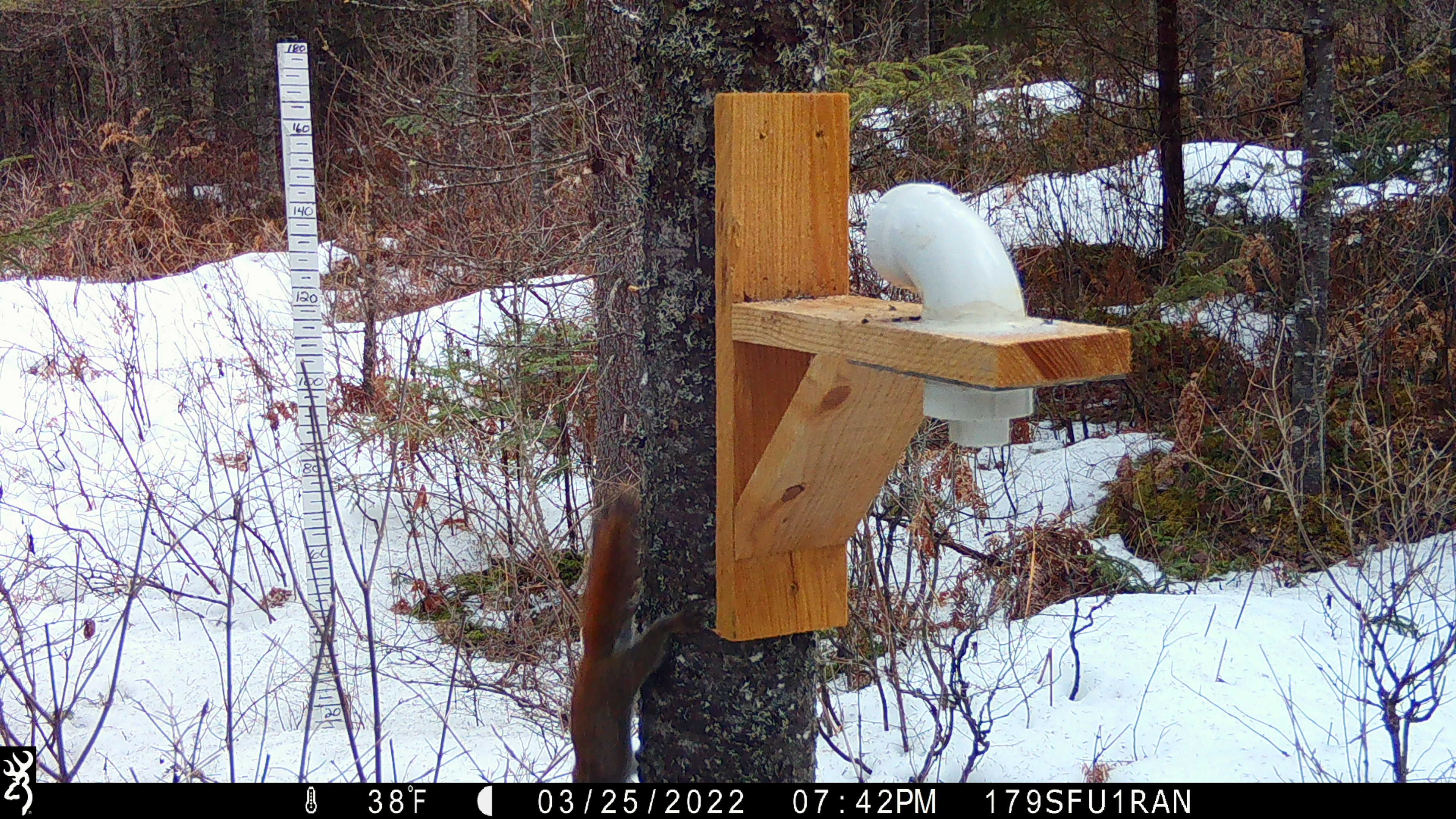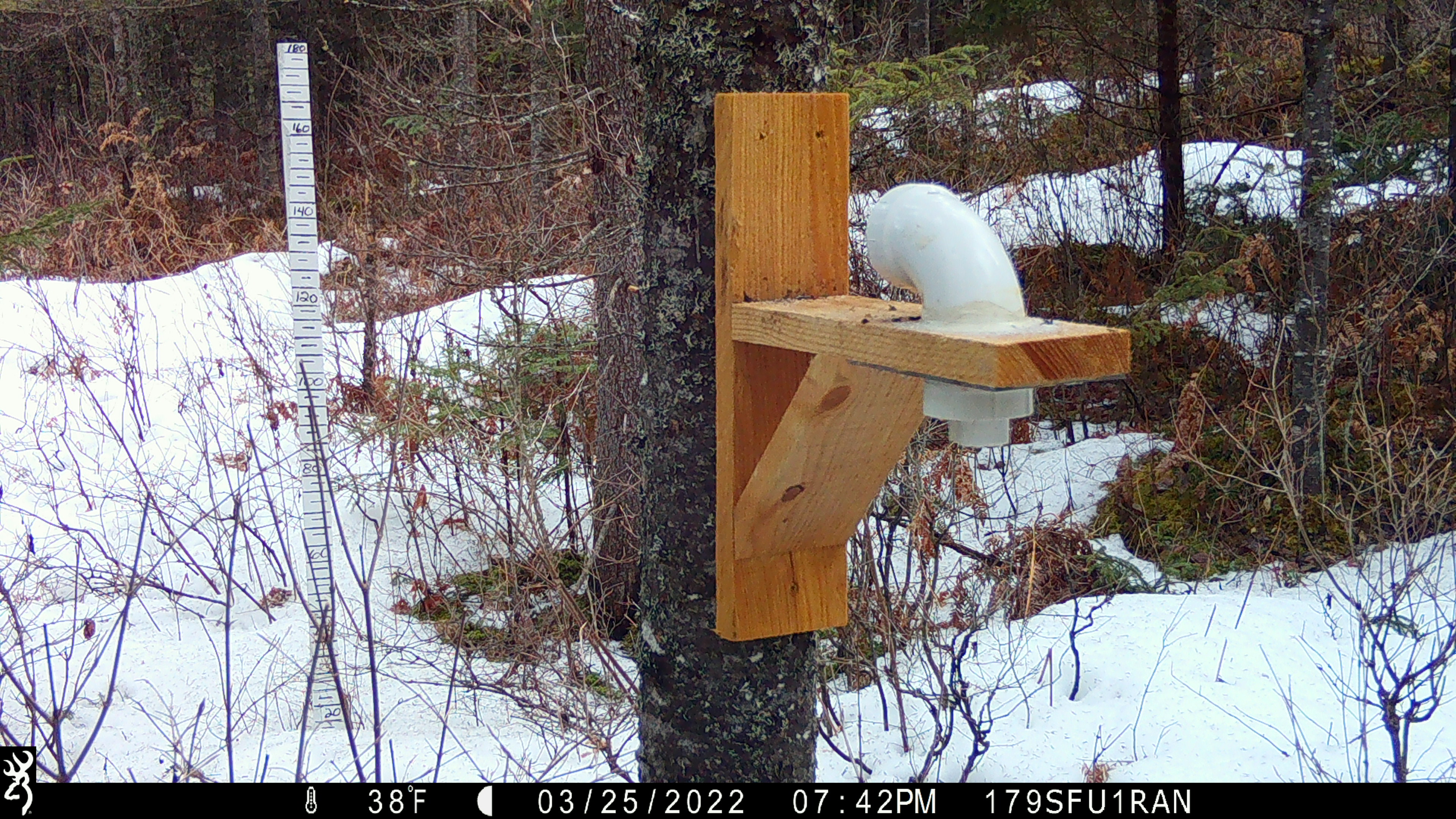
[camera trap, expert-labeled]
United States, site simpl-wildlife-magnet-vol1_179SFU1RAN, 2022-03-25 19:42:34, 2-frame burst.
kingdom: Animalia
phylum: Chordata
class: Mammalia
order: Rodentia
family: Sciuridae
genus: Tamiasciurus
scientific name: Tamiasciurus hudsonicus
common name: red squirrel